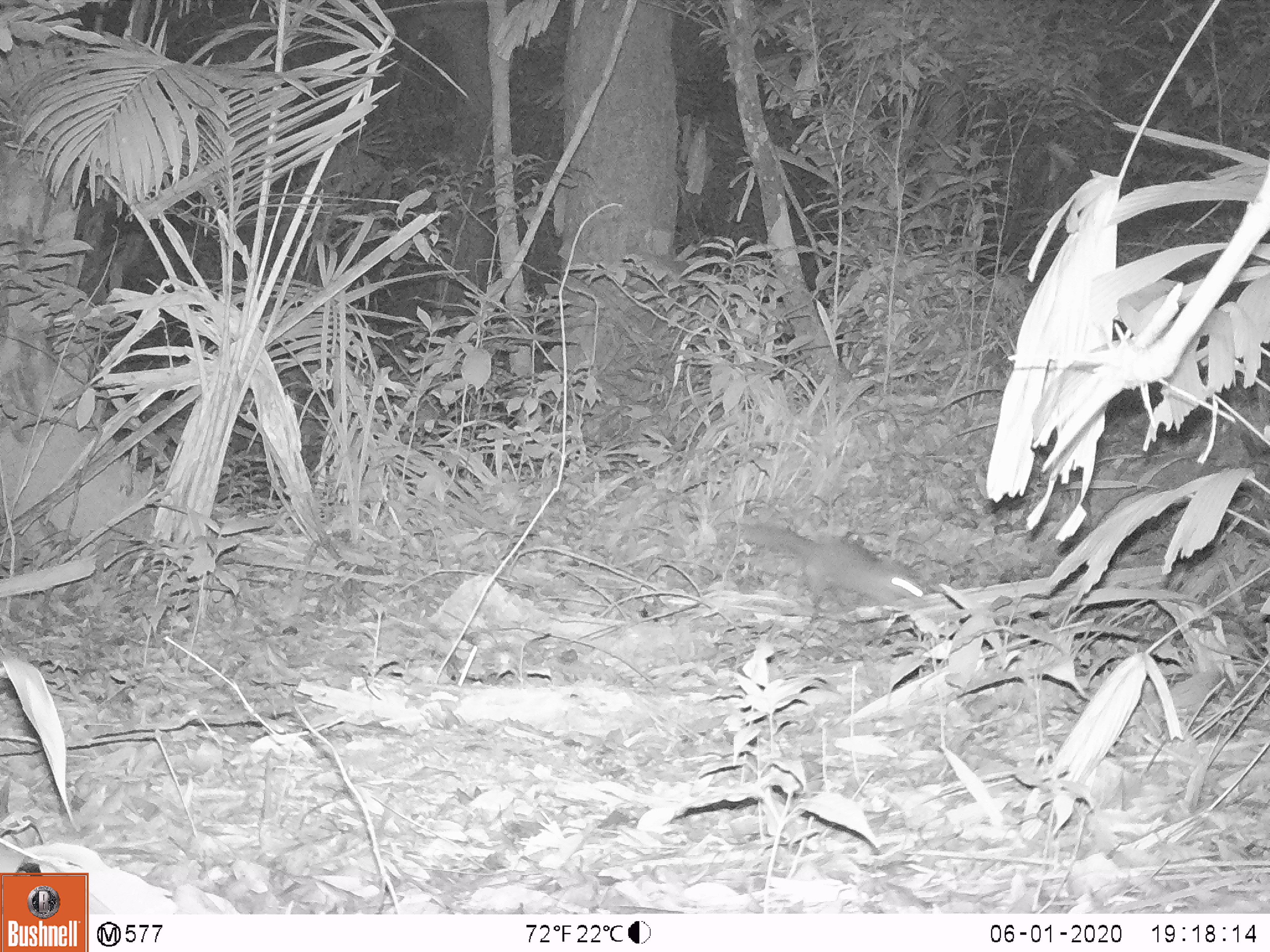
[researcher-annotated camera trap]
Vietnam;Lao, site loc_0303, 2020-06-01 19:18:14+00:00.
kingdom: Animalia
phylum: Chordata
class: Mammalia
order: Carnivora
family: Mustelidae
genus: Melogale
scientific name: Melogale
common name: ferret badger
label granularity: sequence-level